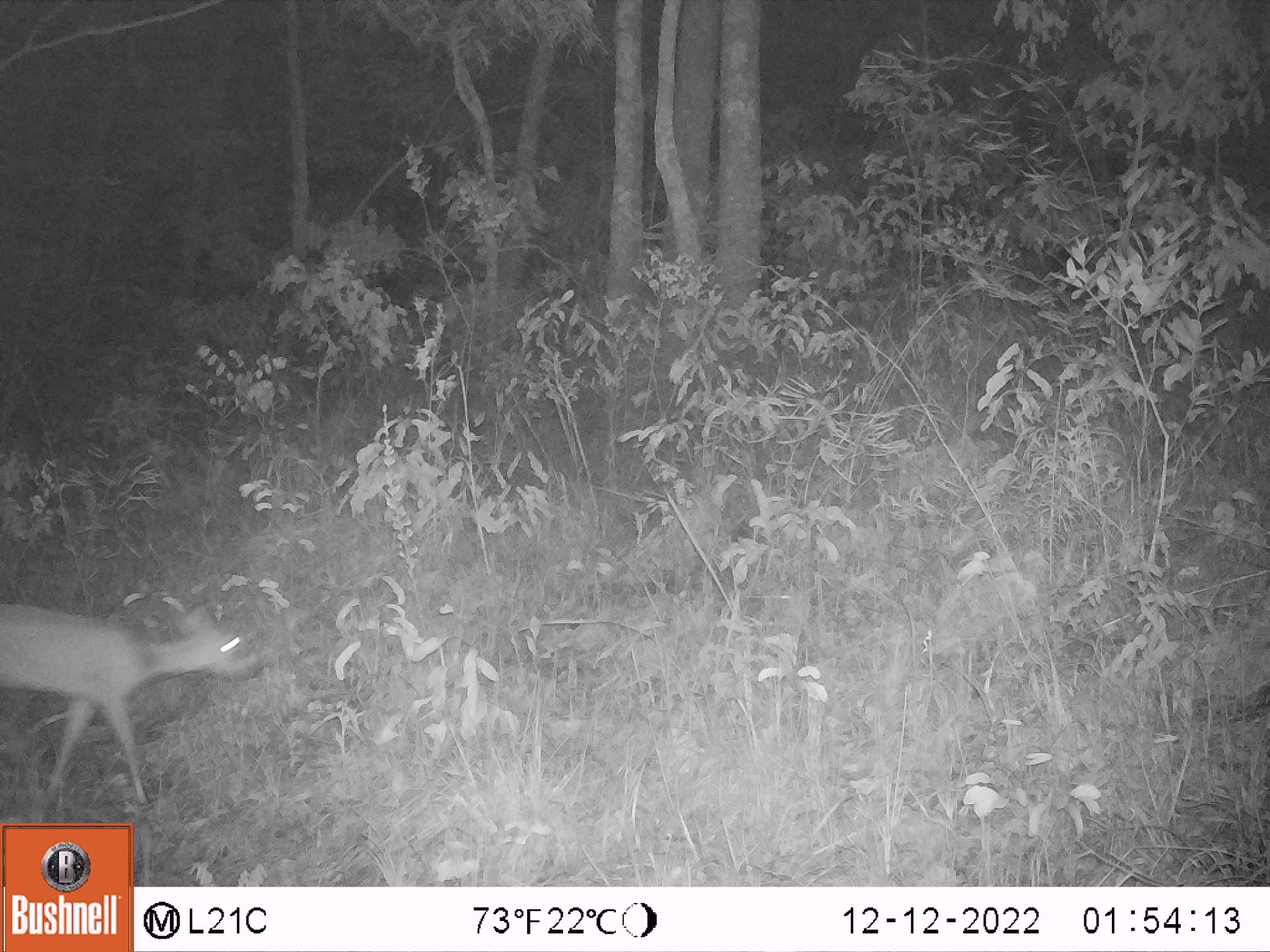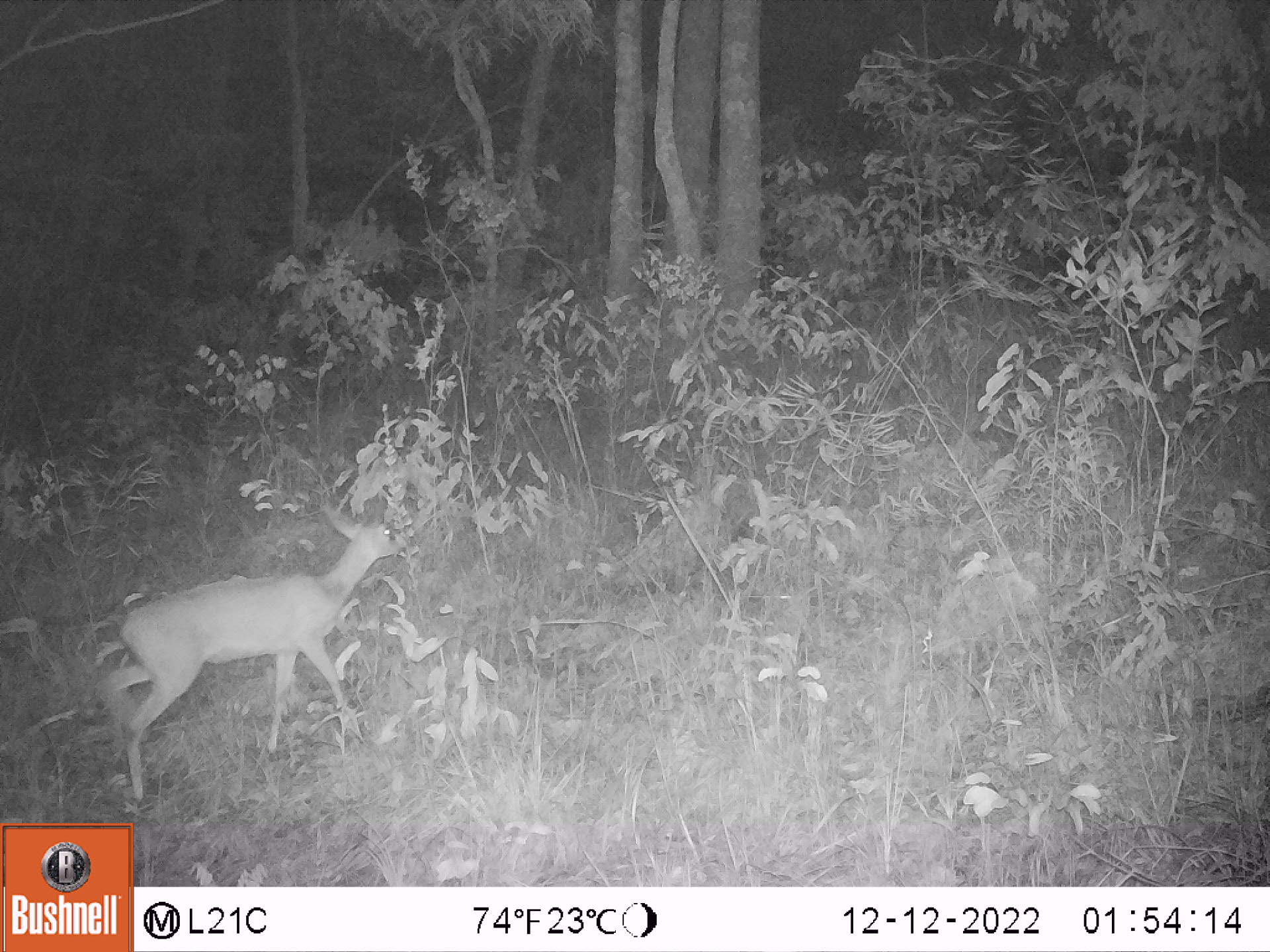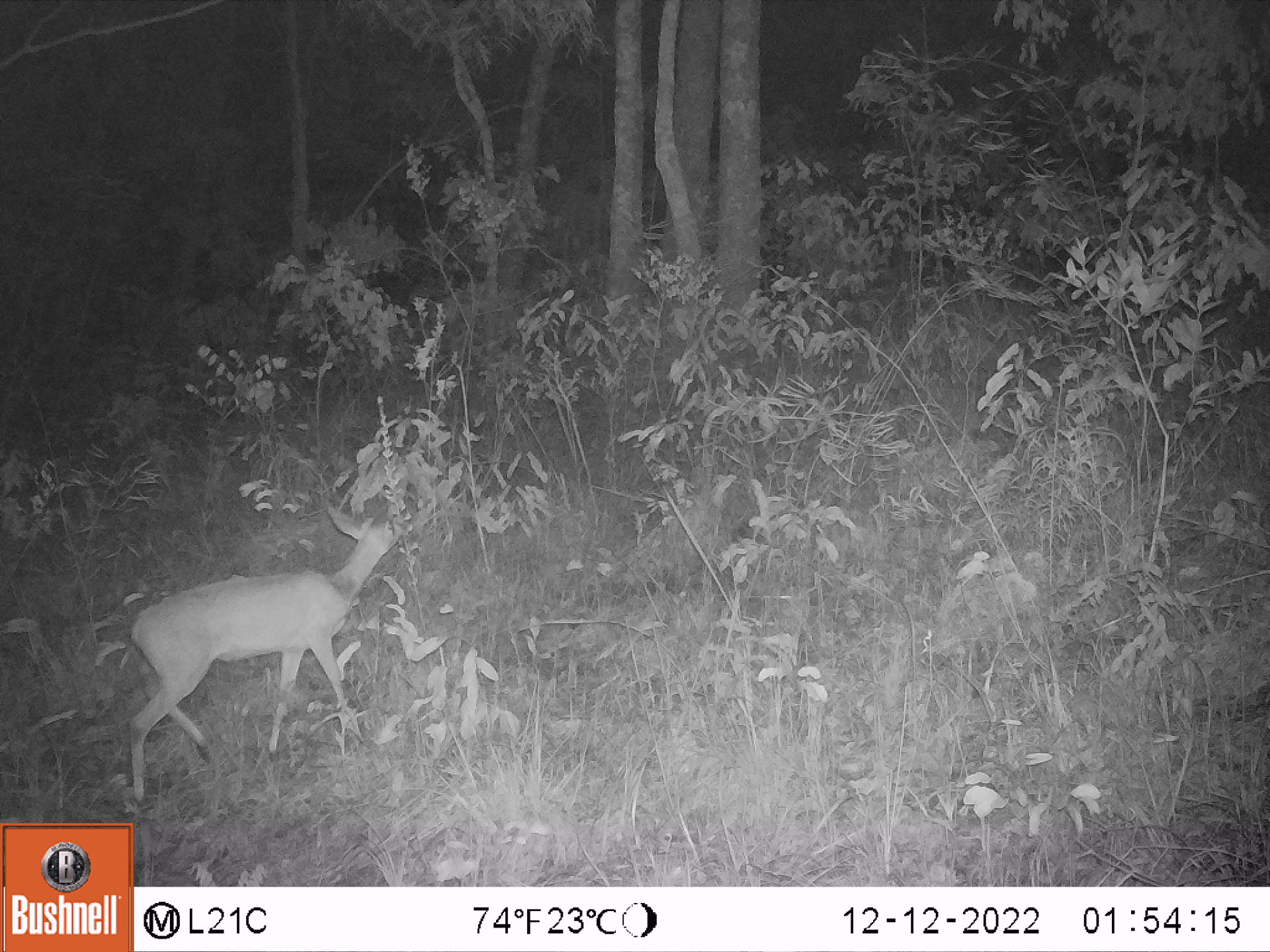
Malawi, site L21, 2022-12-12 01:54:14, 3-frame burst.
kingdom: Animalia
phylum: Chordata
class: Mammalia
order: Artiodactyla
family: Bovidae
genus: Tragelaphus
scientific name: Tragelaphus sylvaticus sylvaticus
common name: cape bushbuck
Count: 1.